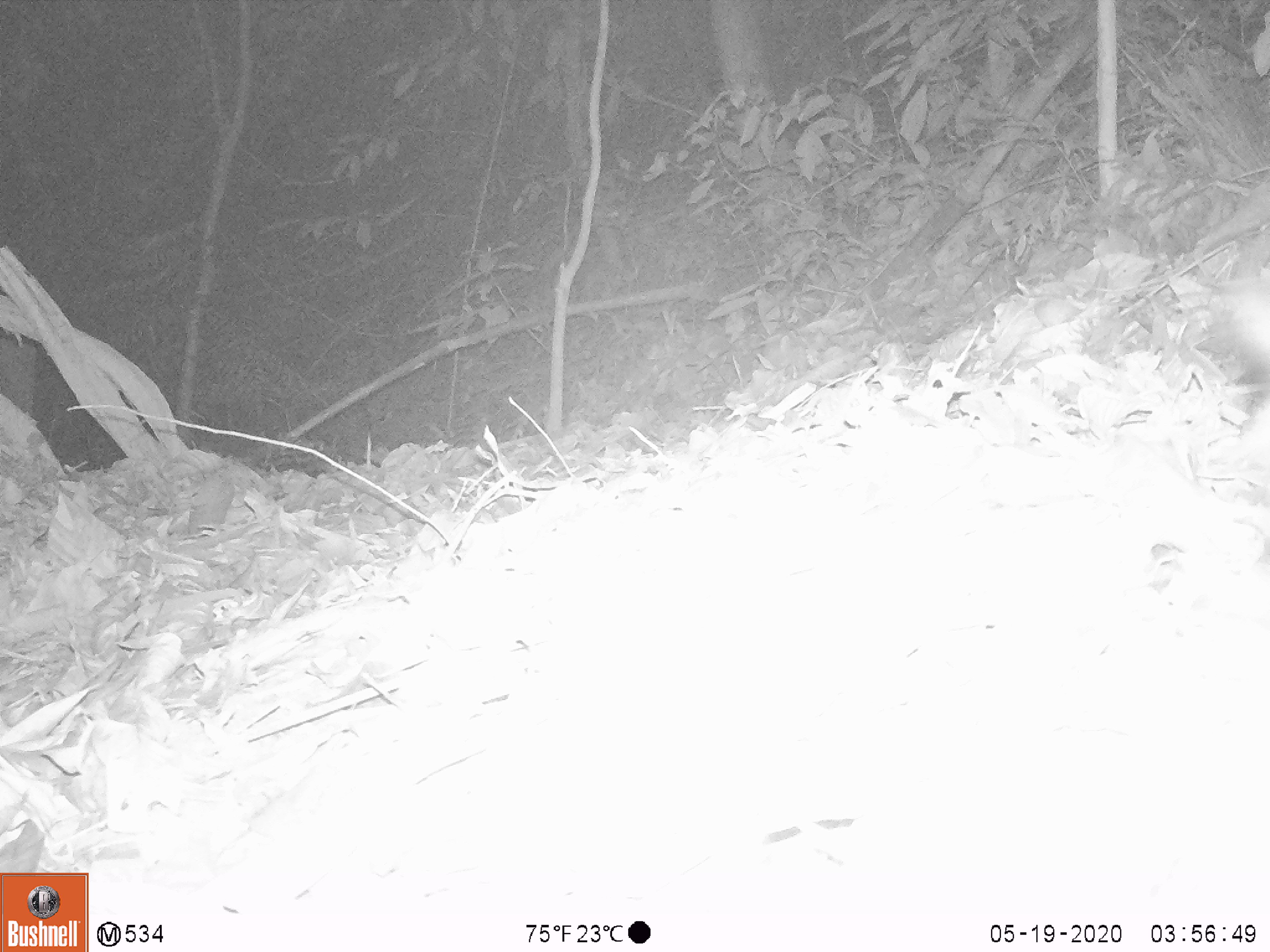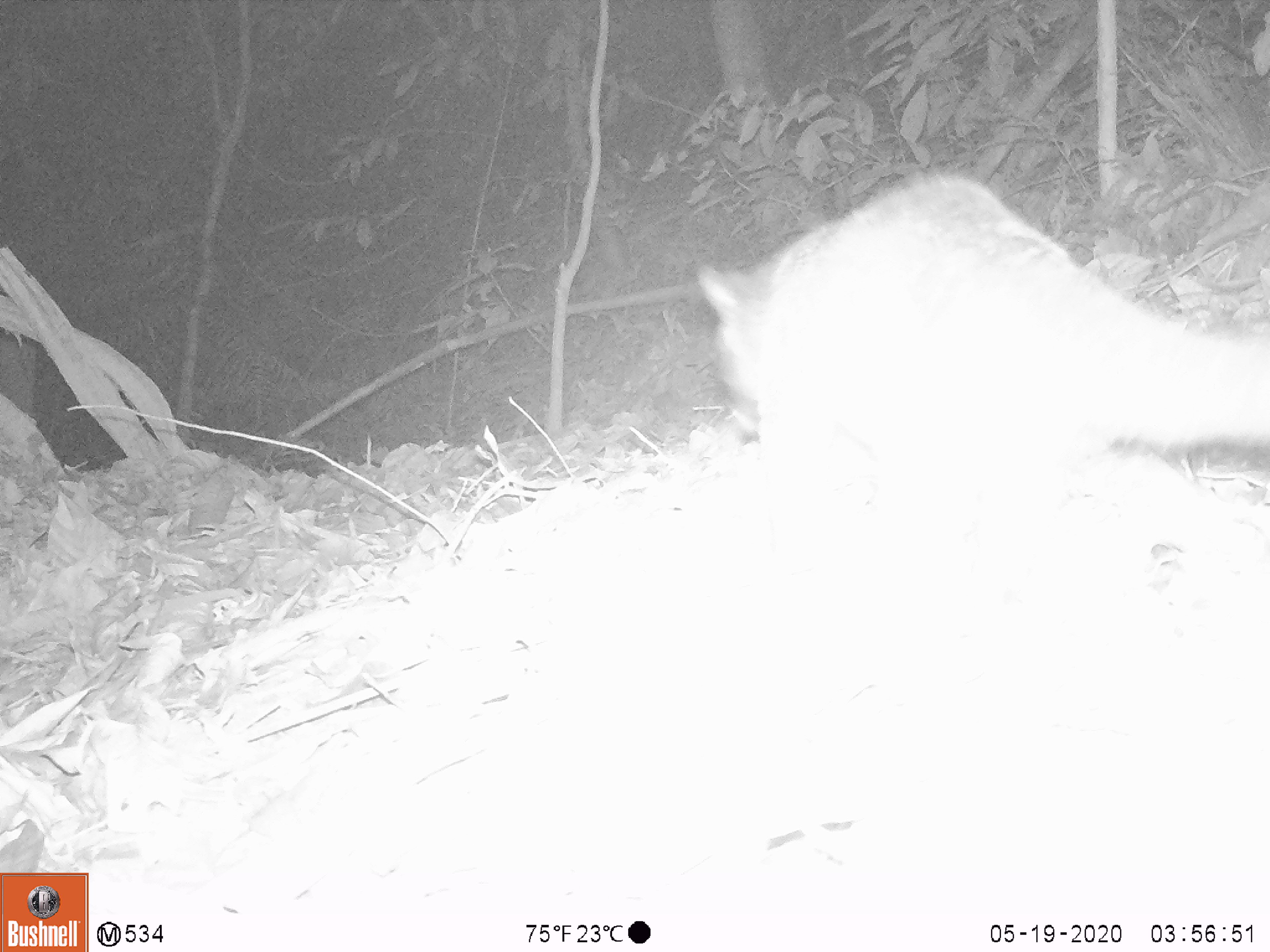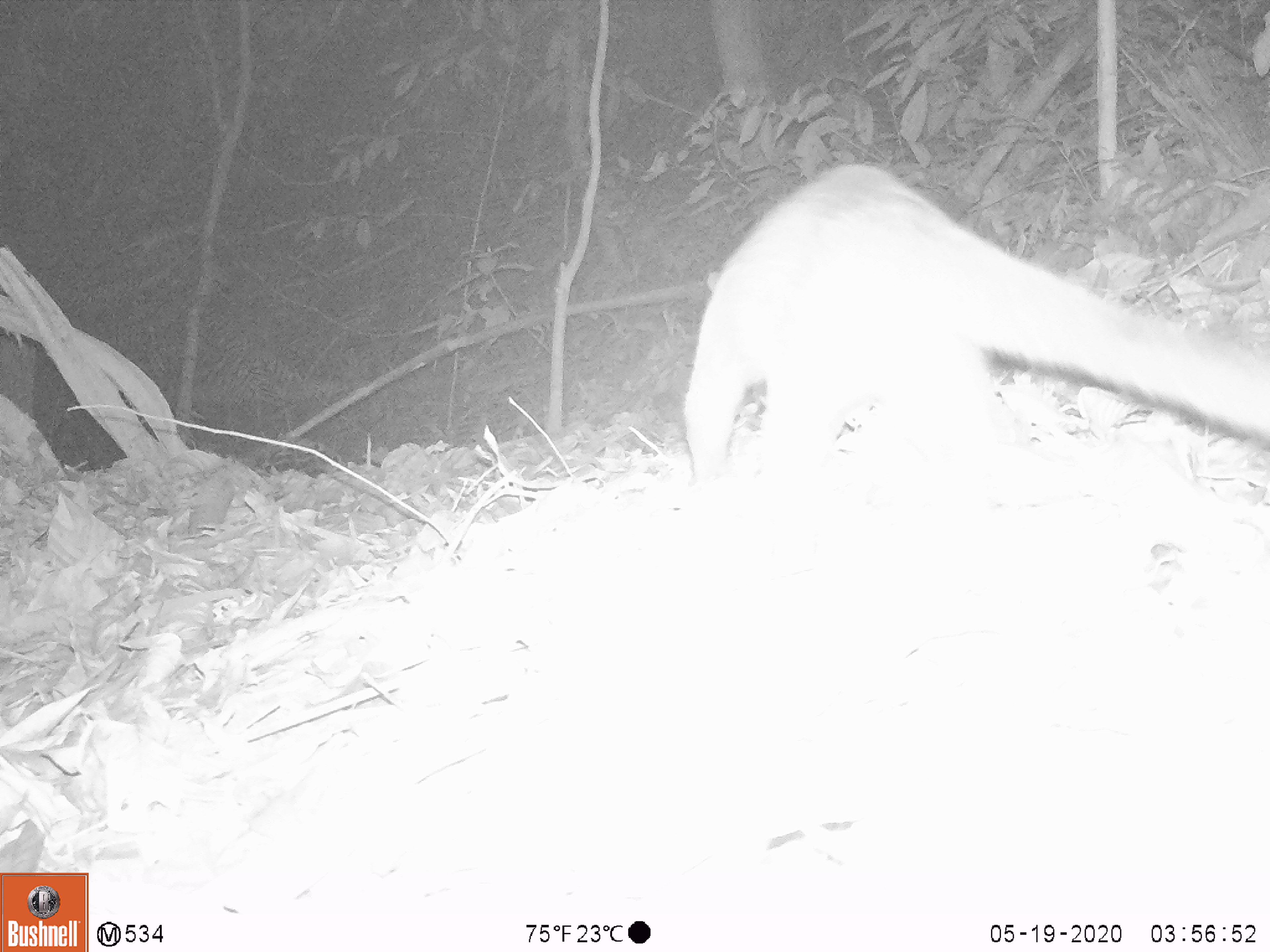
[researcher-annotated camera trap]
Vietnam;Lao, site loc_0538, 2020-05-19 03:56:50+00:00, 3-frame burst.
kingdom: Animalia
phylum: Chordata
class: Mammalia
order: Carnivora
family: Viverridae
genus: Paguma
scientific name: Paguma larvata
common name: masked palm civet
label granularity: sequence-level